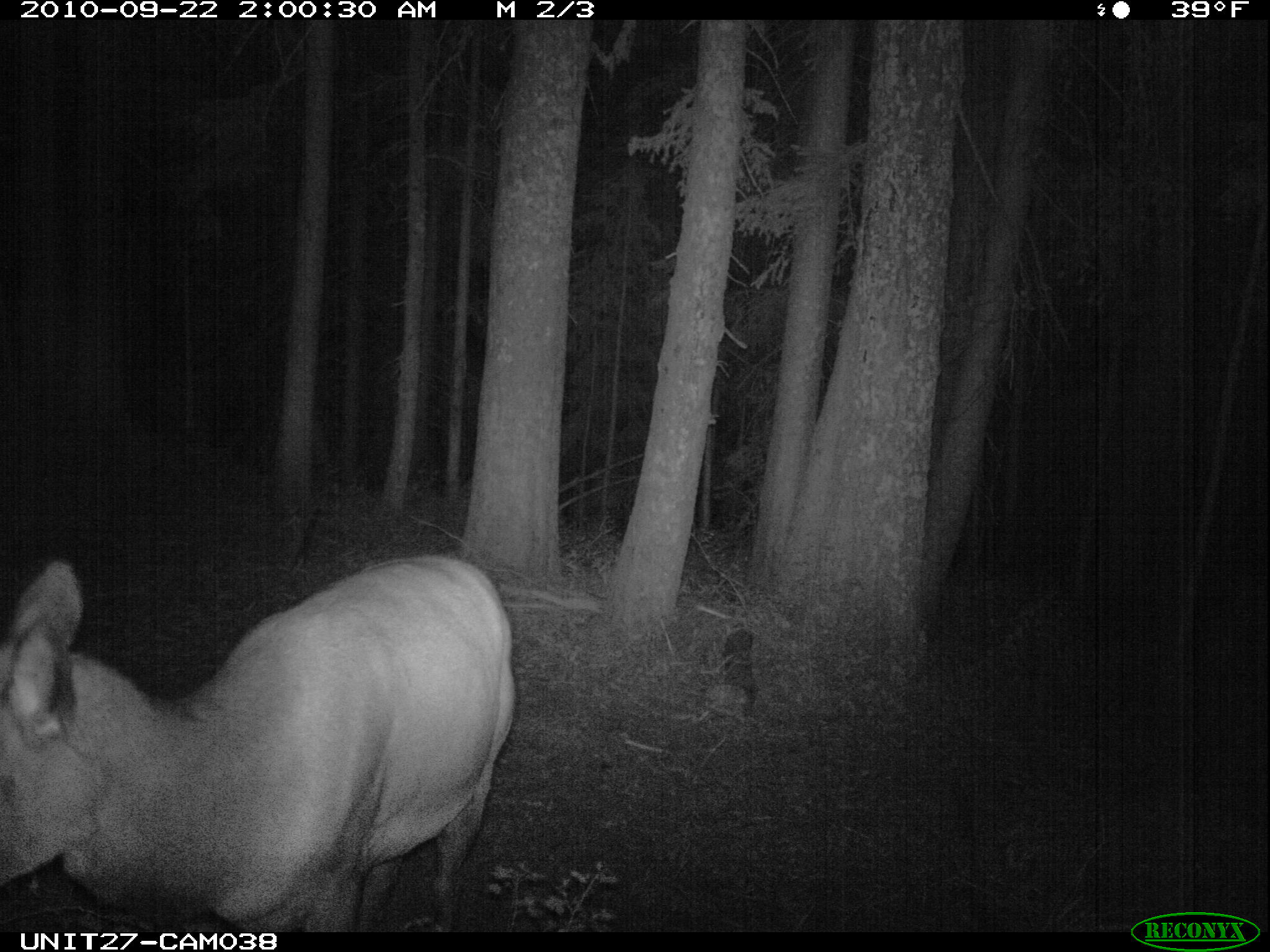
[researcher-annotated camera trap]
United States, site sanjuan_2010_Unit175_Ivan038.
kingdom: Animalia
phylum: Chordata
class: Mammalia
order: Artiodactyla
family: Cervidae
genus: Cervus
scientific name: Cervus elaphus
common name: red deer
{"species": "Cervus elaphus (red deer)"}